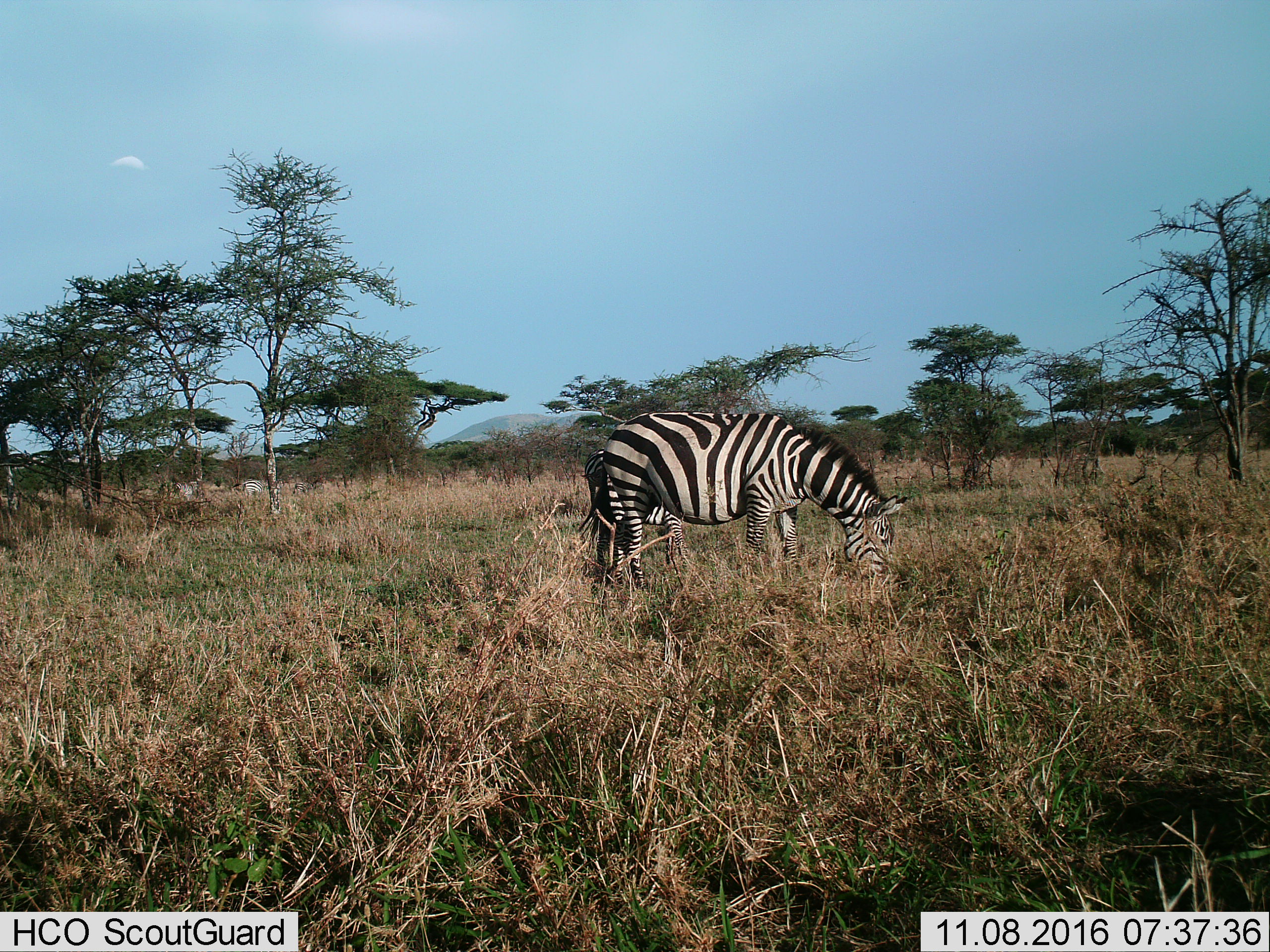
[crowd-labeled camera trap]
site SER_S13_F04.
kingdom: Animalia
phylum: Chordata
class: Mammalia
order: Perissodactyla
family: Equidae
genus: Equus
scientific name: Equus quagga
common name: plains zebra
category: zebraplains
Zebraplains (plains zebra) (Equus quagga), count 4. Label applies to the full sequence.